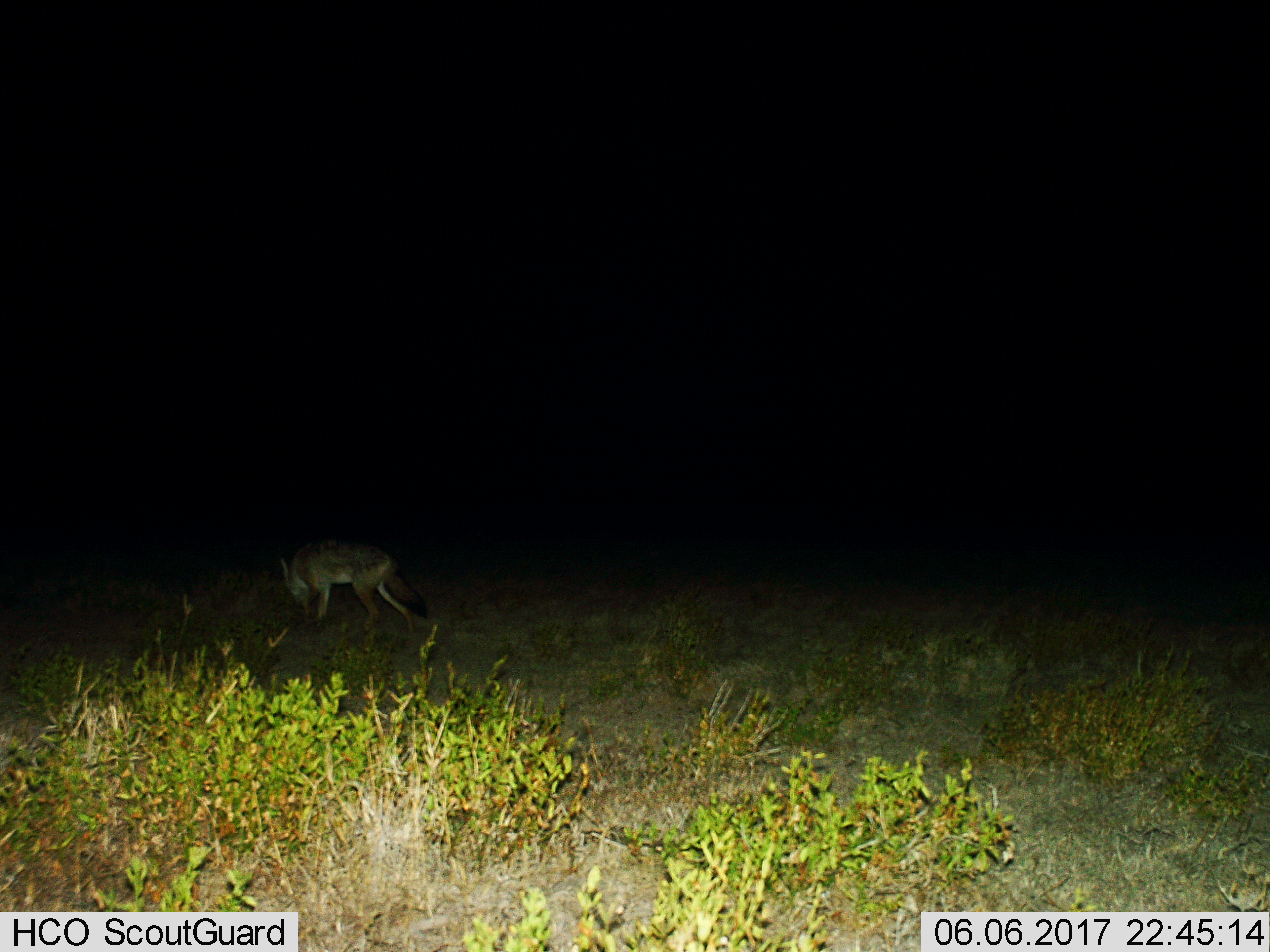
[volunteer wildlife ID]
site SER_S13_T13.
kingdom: Animalia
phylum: Chordata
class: Mammalia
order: Carnivora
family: Canidae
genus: Lupulella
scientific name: Lupulella mesomelas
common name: black-backed jackal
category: jackalblackbacked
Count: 1.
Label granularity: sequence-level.